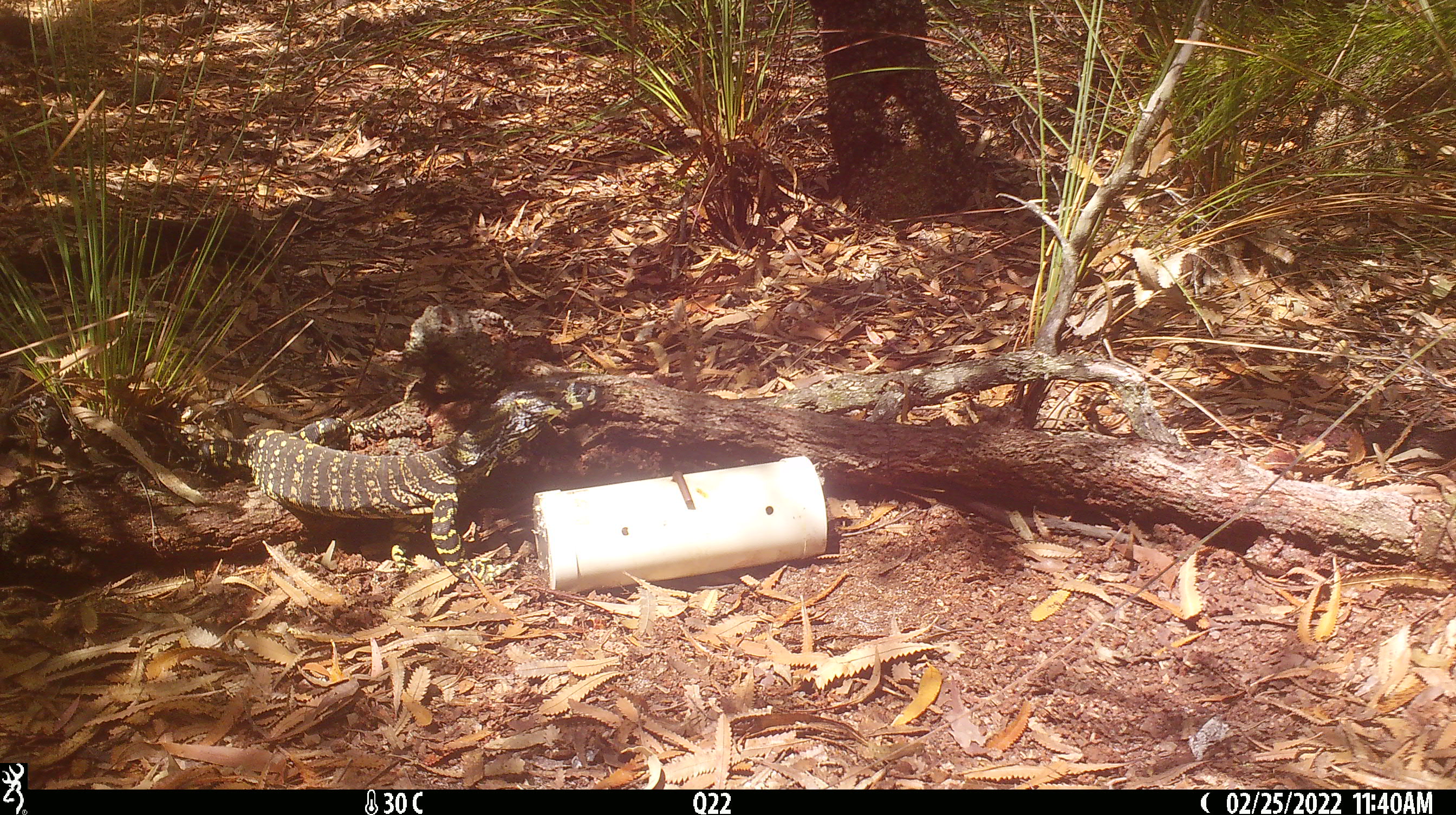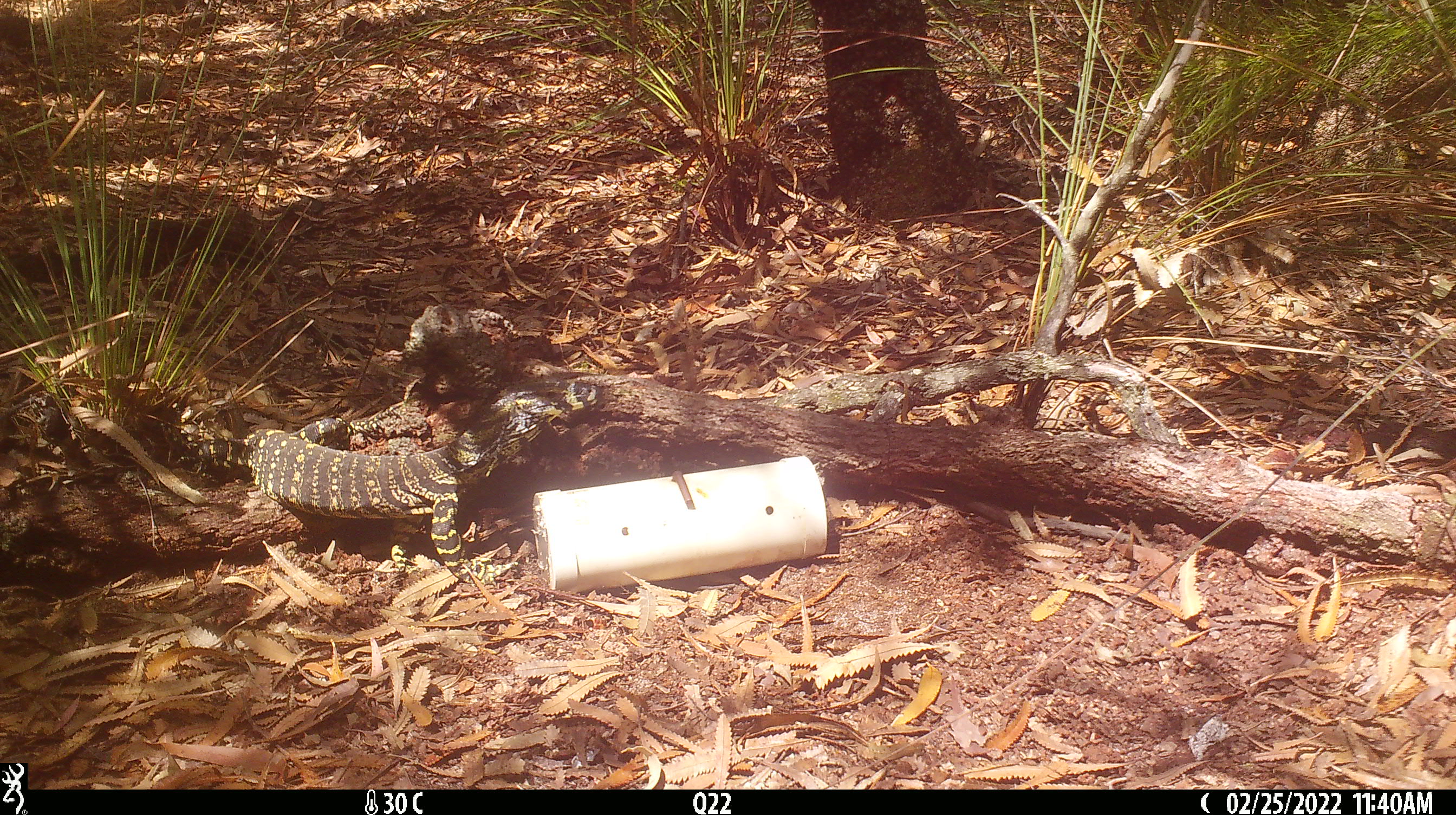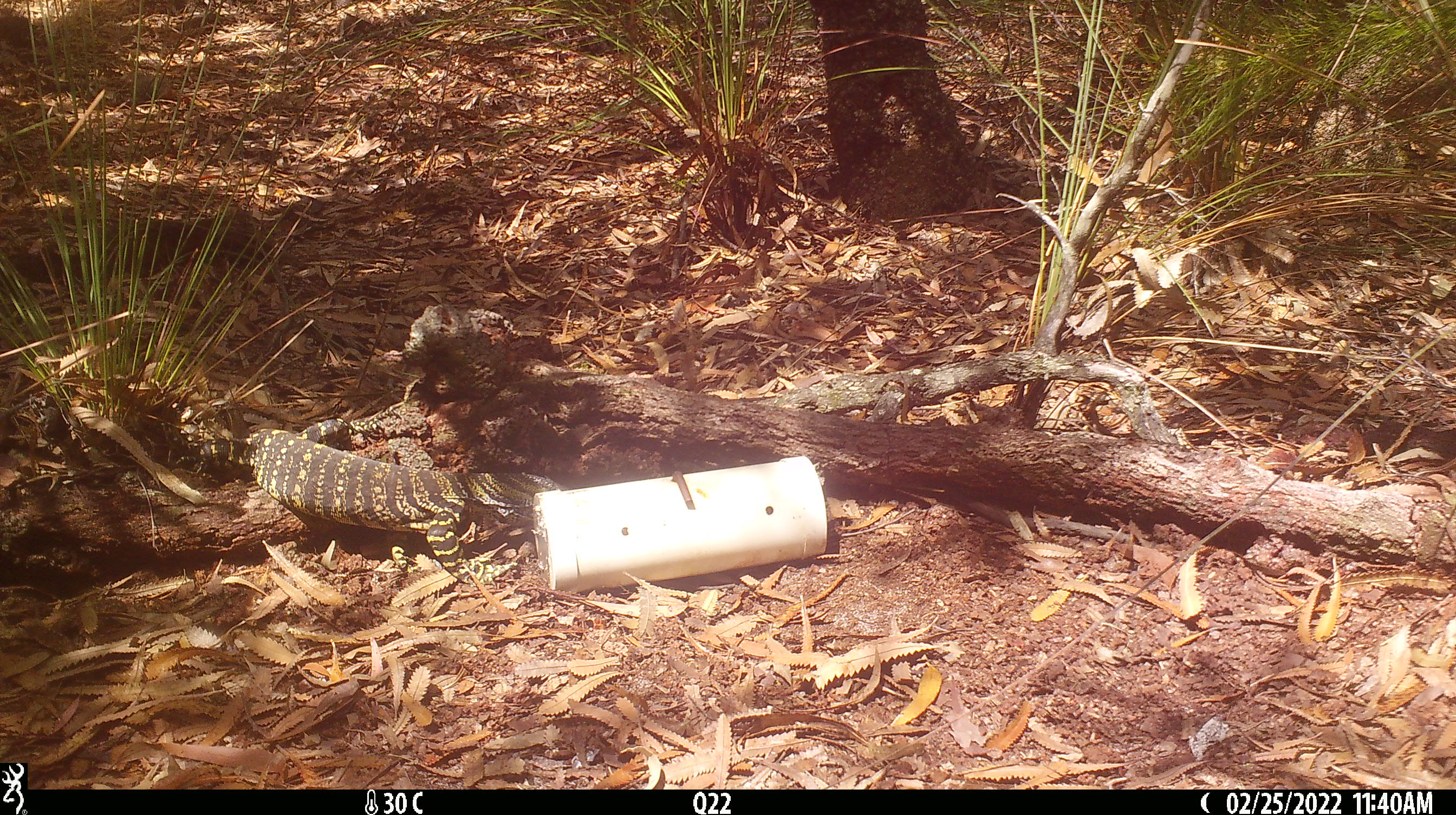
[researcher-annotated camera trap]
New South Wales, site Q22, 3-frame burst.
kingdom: Animalia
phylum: Chordata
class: Reptilia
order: Squamata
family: Varanidae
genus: Varanus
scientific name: Varanus varius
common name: lace monitor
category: goanna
Goanna (lace monitor) (Varanus varius).